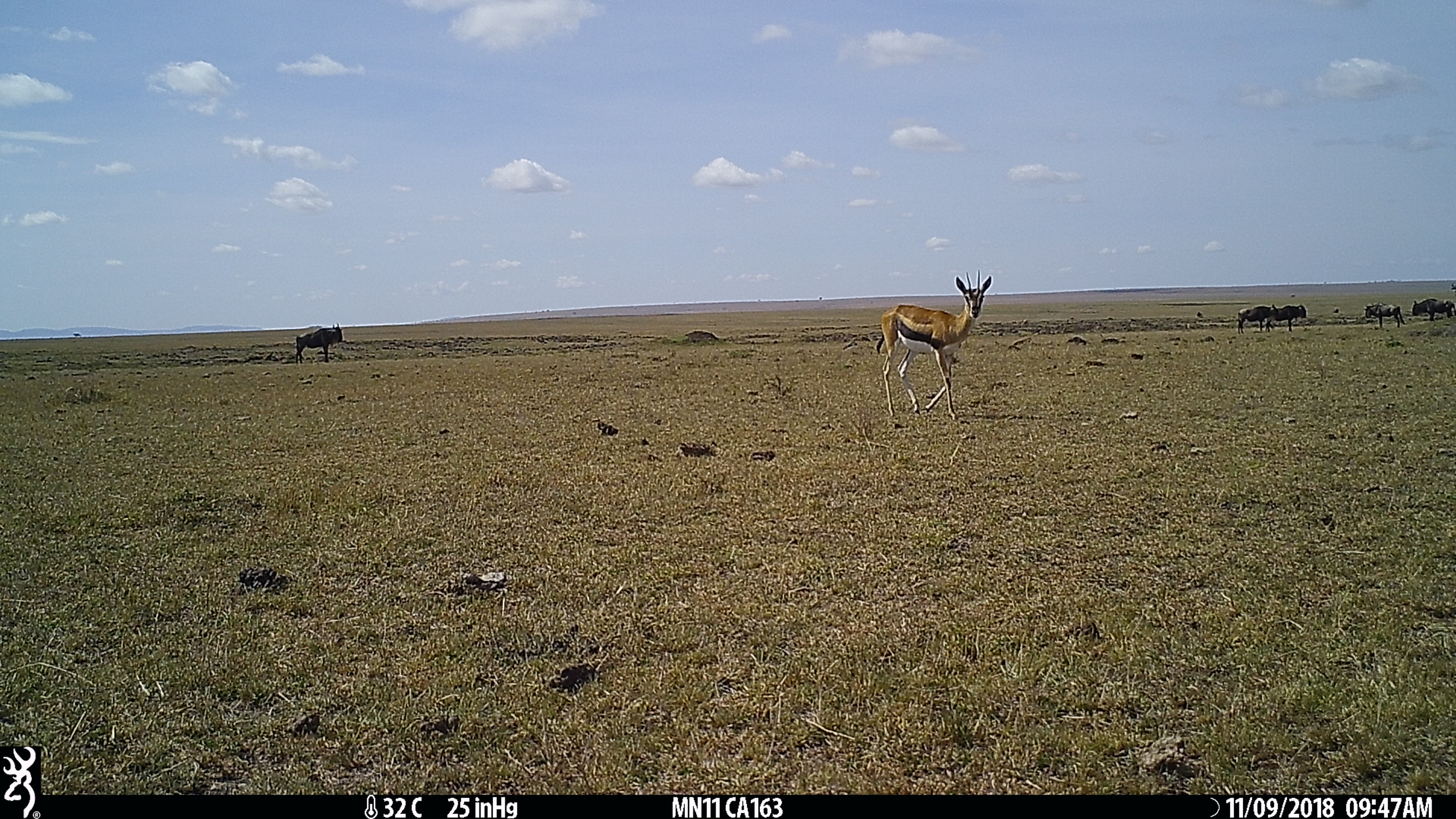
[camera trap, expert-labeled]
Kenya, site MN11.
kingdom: Animalia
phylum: Chordata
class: Mammalia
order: Artiodactyla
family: Bovidae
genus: Connochaetes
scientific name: Connochaetes taurinus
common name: blue wildebeest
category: wildebeest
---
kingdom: Animalia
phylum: Chordata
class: Mammalia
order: Artiodactyla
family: Bovidae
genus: Eudorcas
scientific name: Eudorcas thomsonii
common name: thomon's gazelle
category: gazelle thomsons